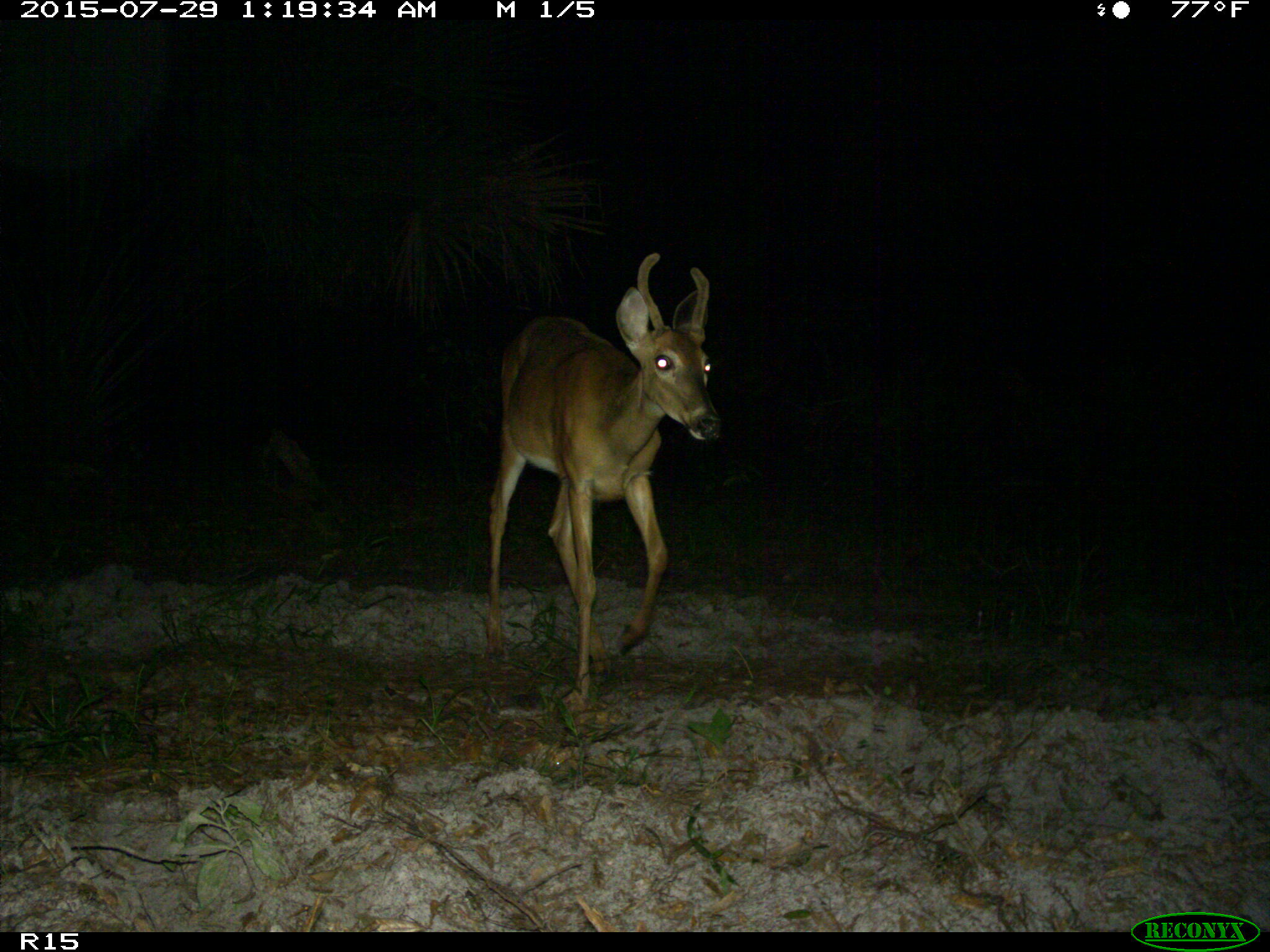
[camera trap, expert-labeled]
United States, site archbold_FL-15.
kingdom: Animalia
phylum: Chordata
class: Mammalia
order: Artiodactyla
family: Cervidae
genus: Odocoileus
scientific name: Odocoileus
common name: deer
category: unidentified deer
Unidentified deer (deer) (Odocoileus).